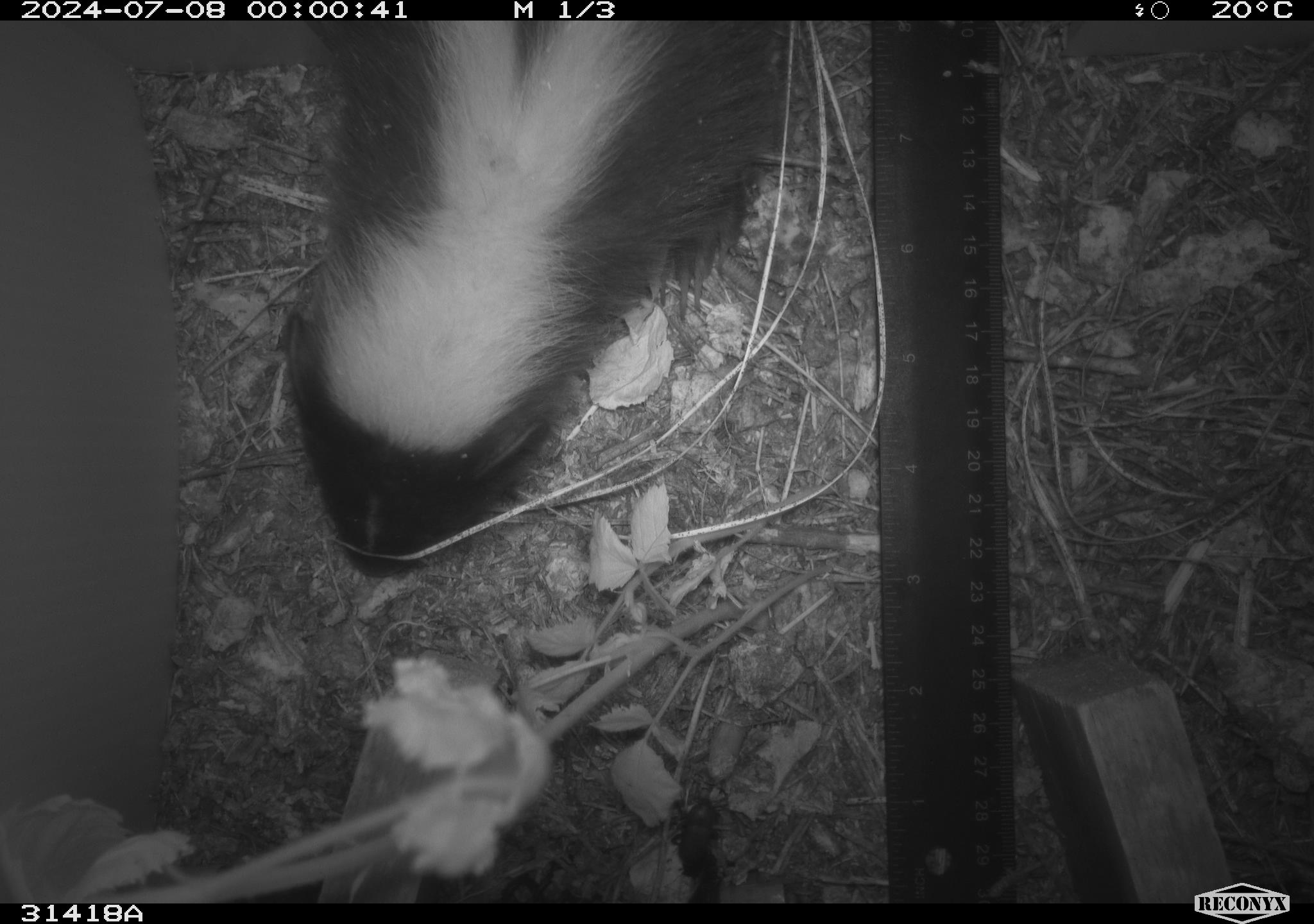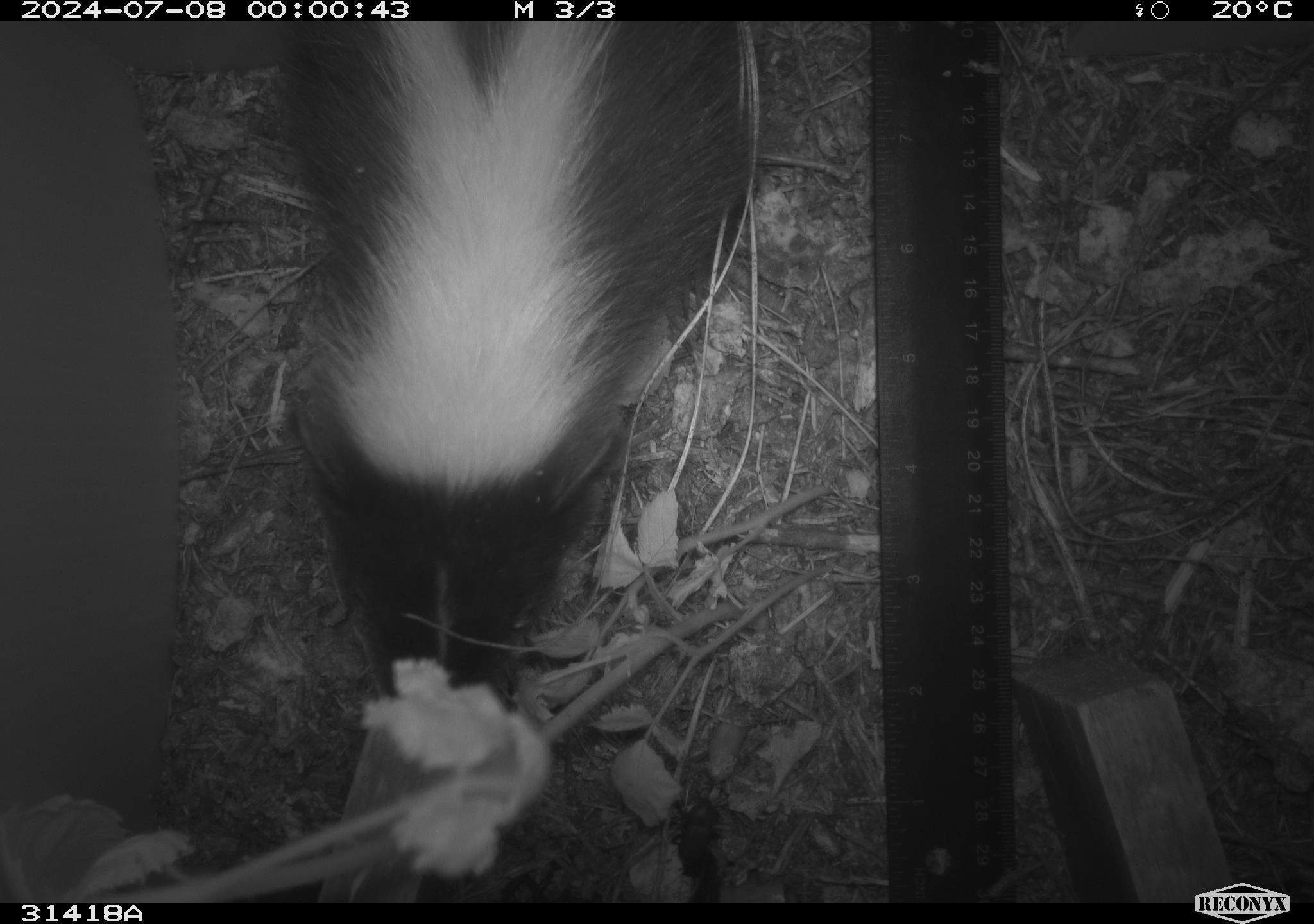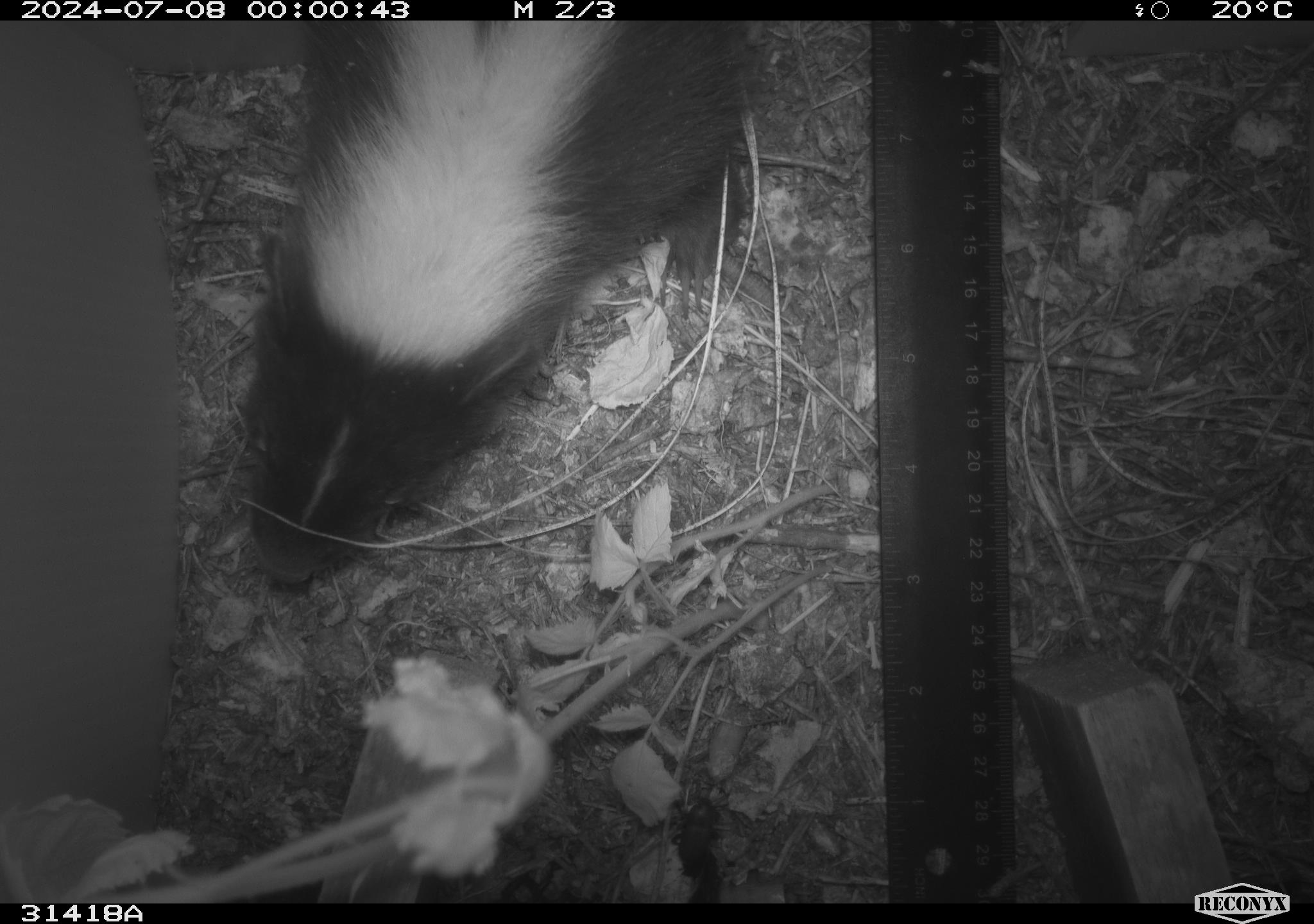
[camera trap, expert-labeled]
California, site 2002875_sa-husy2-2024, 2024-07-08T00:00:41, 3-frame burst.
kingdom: Animalia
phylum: Chordata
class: Mammalia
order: Carnivora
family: Mephitidae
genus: Mephitis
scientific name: Mephitis mephitis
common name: striped skunk